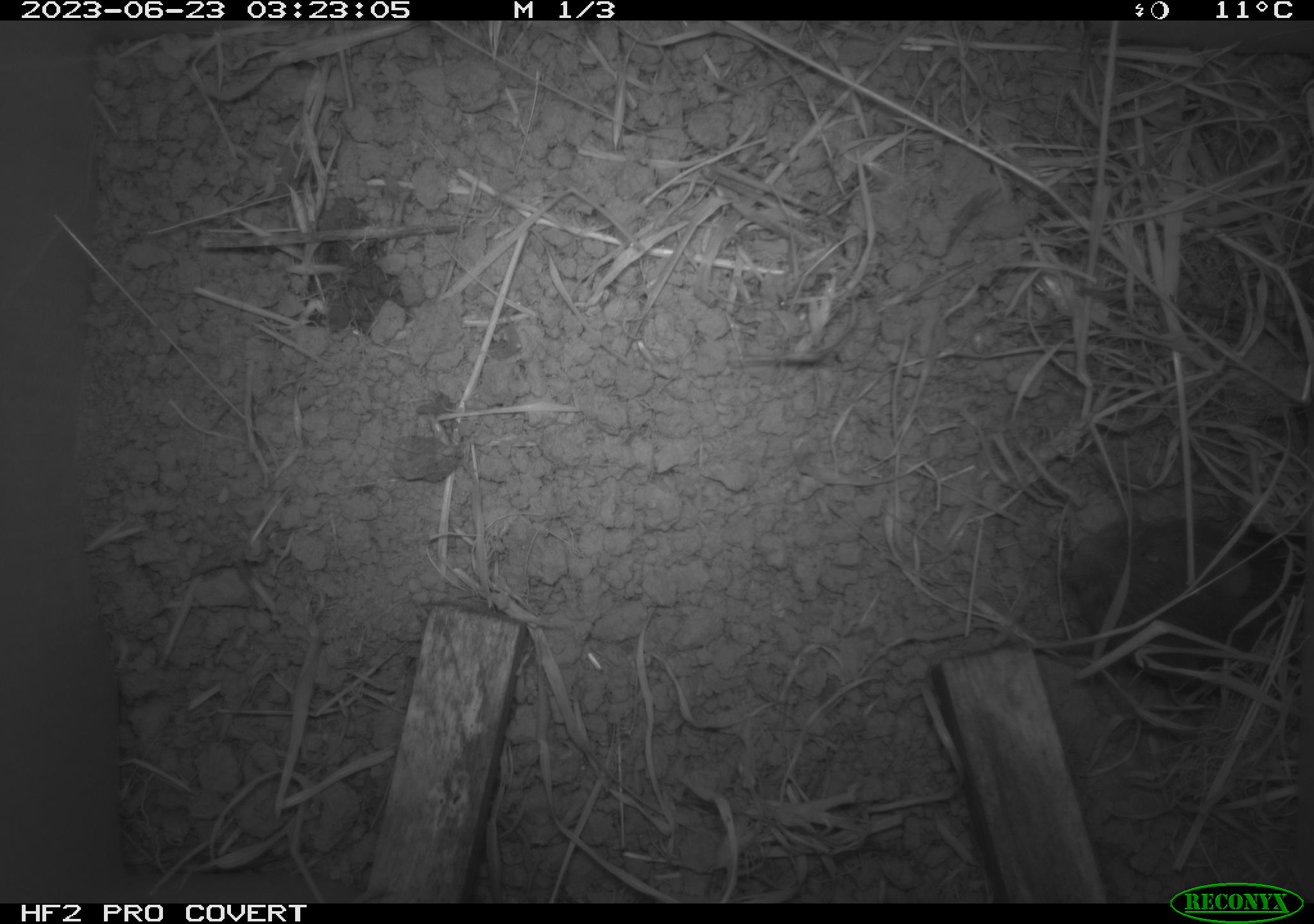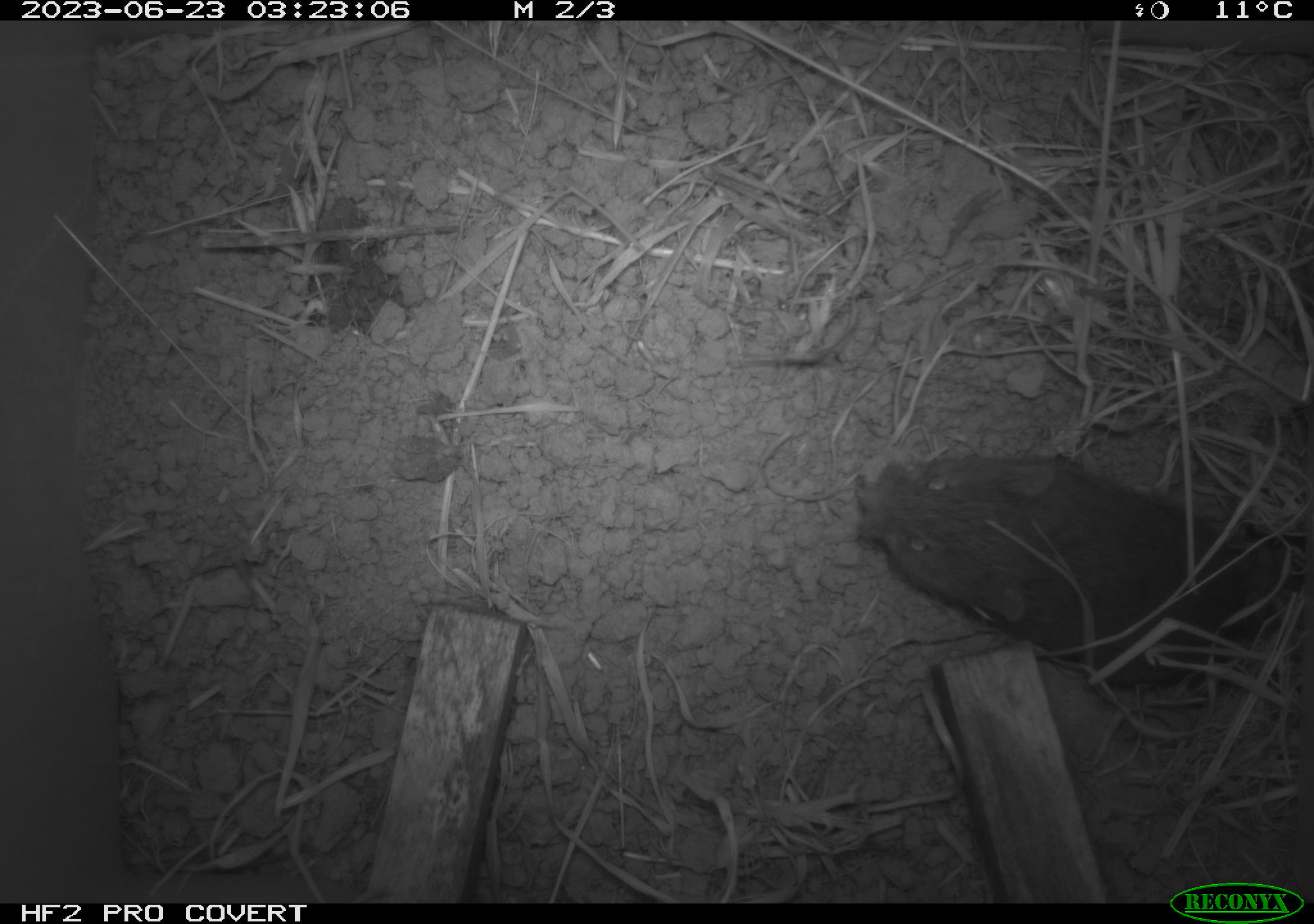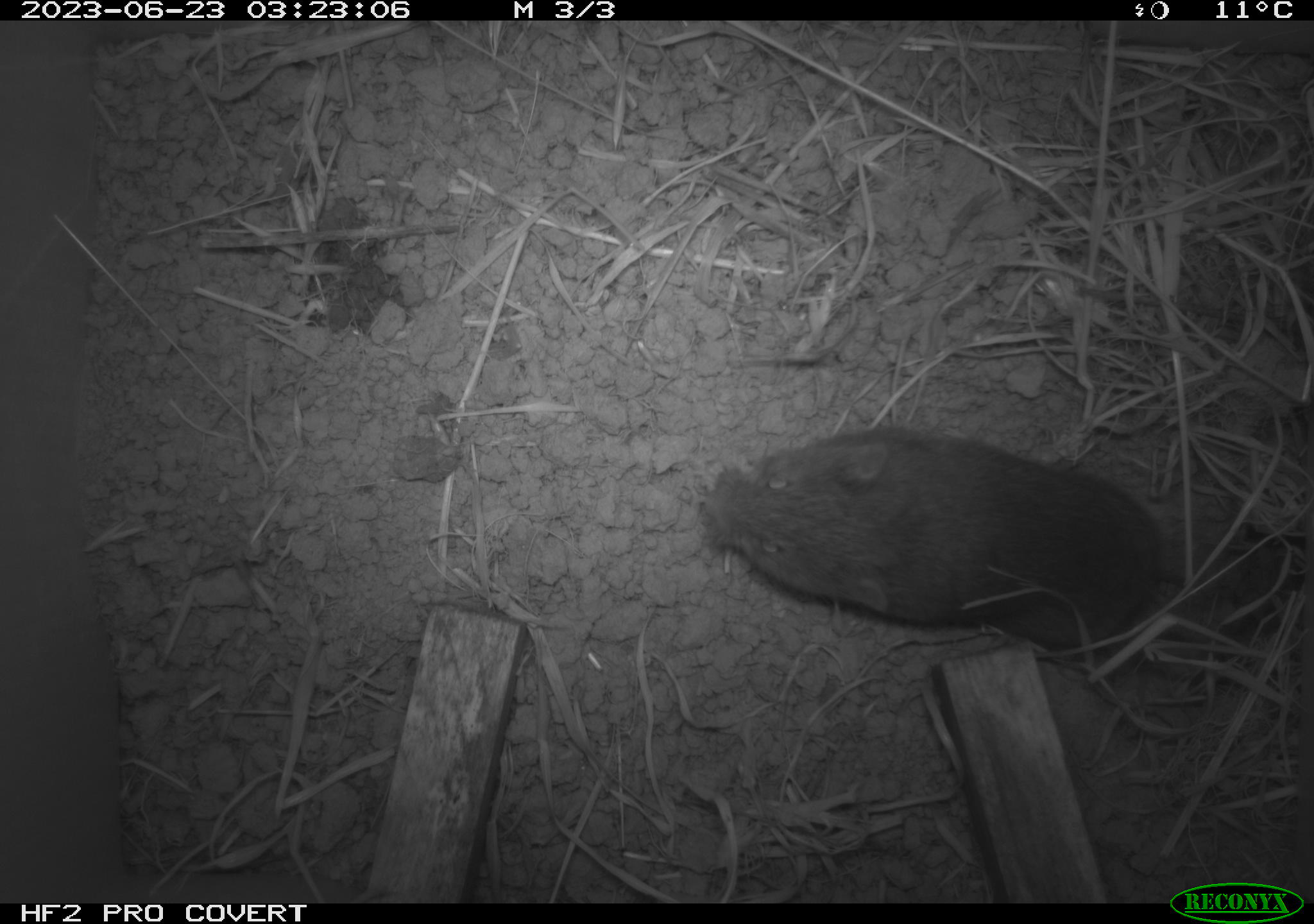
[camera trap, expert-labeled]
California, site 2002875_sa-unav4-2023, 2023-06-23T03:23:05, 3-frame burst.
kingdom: Animalia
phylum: Chordata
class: Mammalia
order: Rodentia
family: Cricetidae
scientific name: Arvicolinae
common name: voles, lemmings, and muskrats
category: arvicolinae subfamily